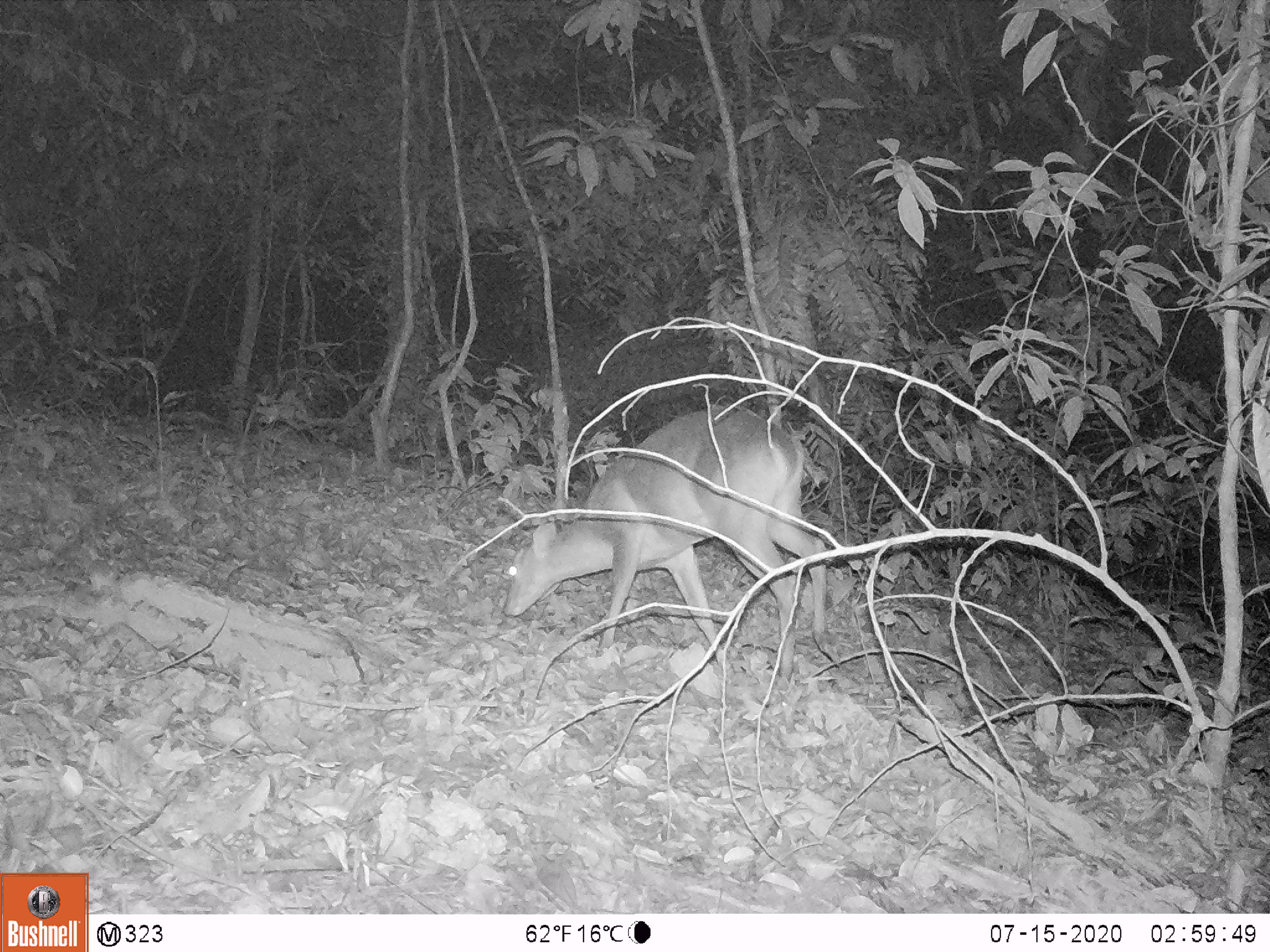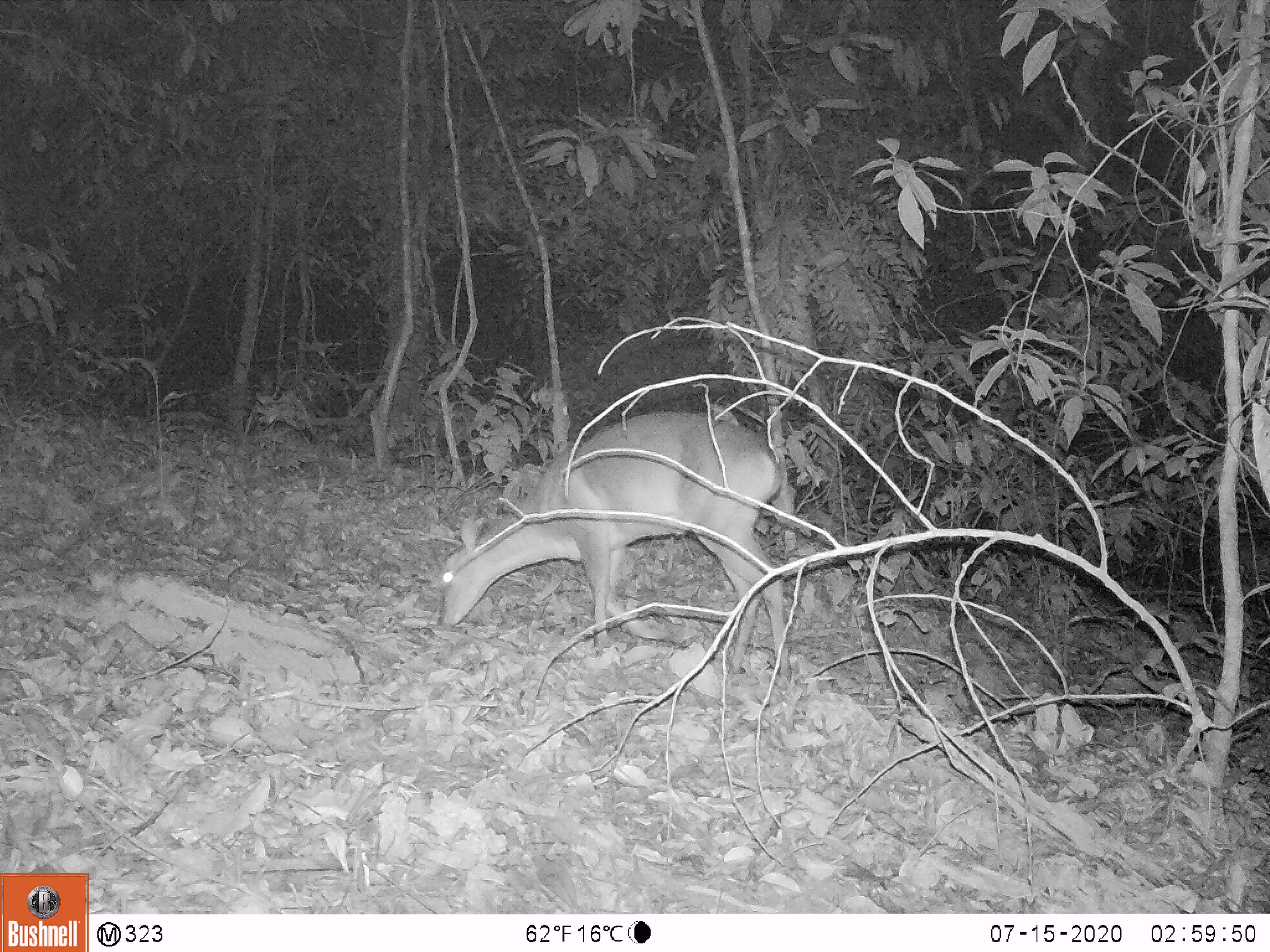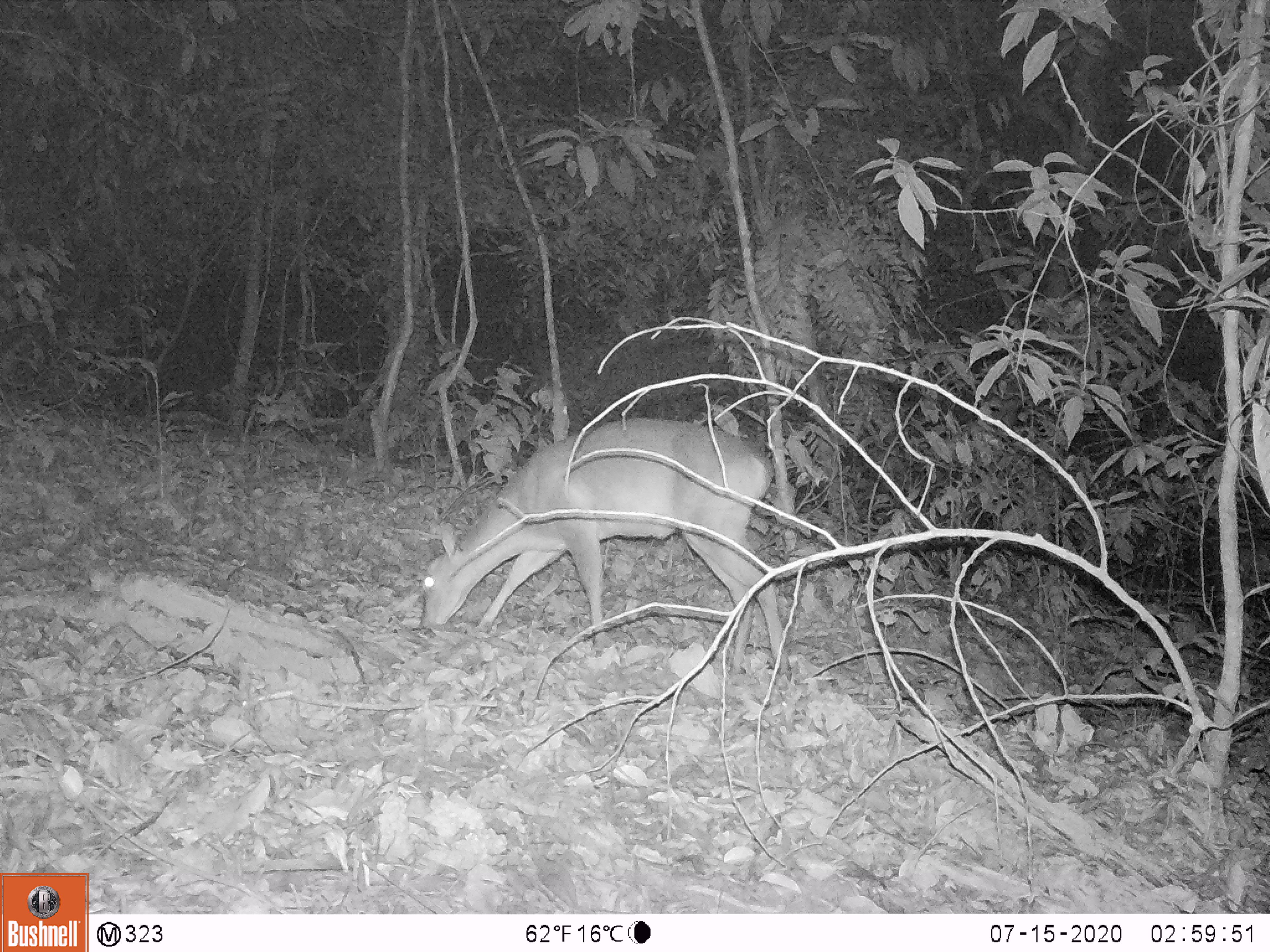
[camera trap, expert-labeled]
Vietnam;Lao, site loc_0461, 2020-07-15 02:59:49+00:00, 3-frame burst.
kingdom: Animalia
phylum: Chordata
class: Mammalia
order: Artiodactyla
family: Cervidae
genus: Muntiacus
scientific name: Muntiacus vuquangensis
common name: large-antlered muntjac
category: large antlered muntjac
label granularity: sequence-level